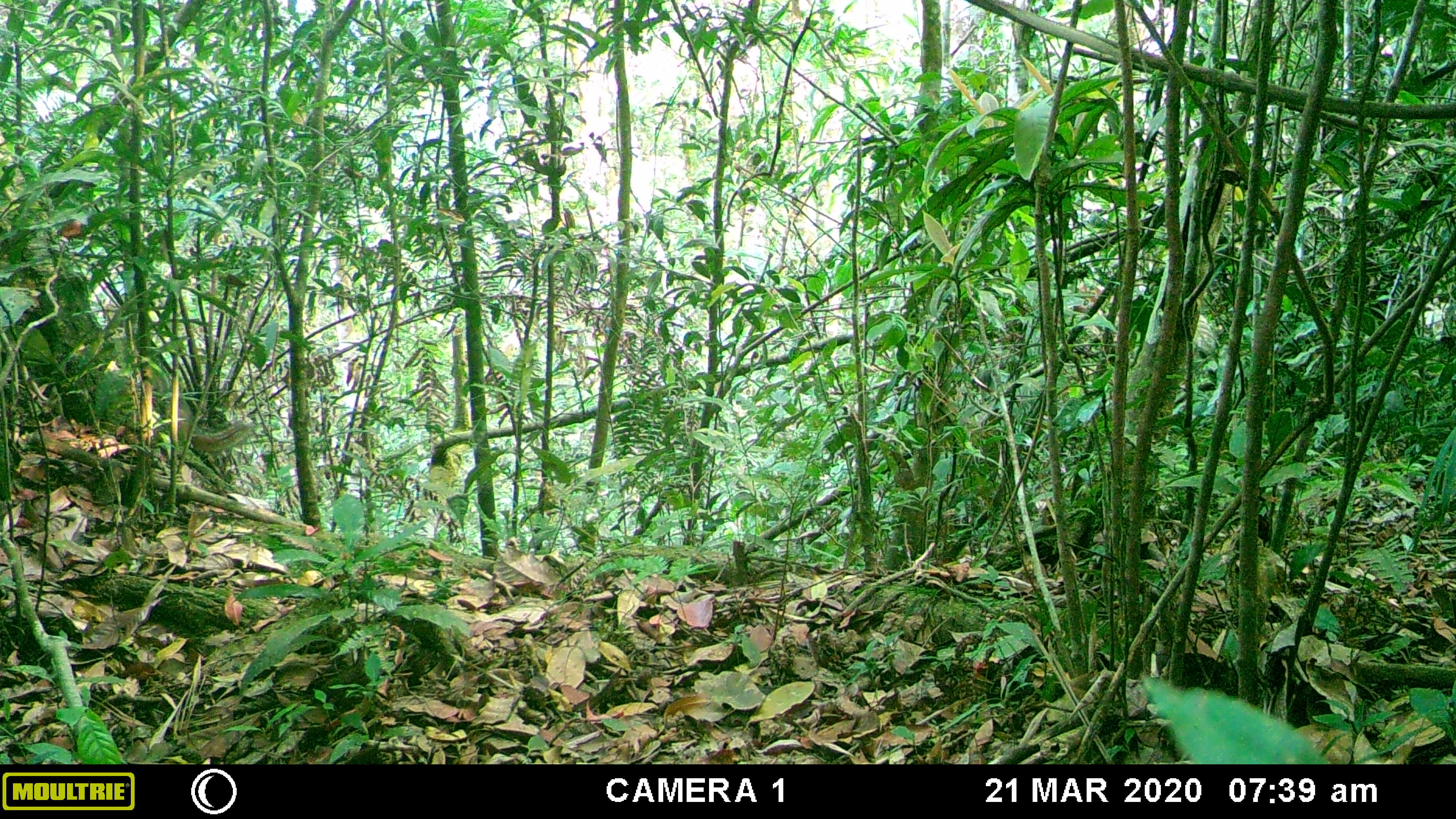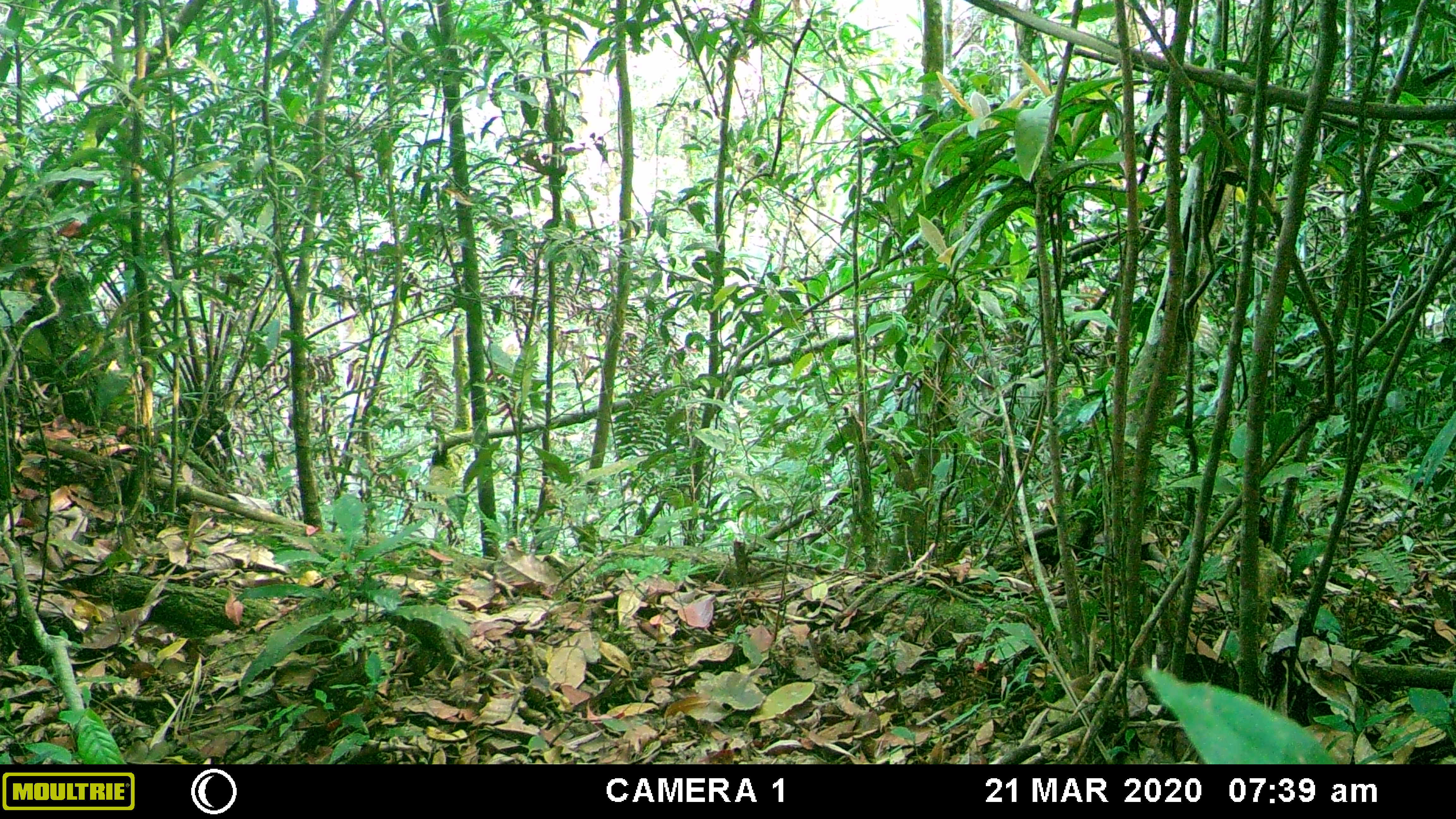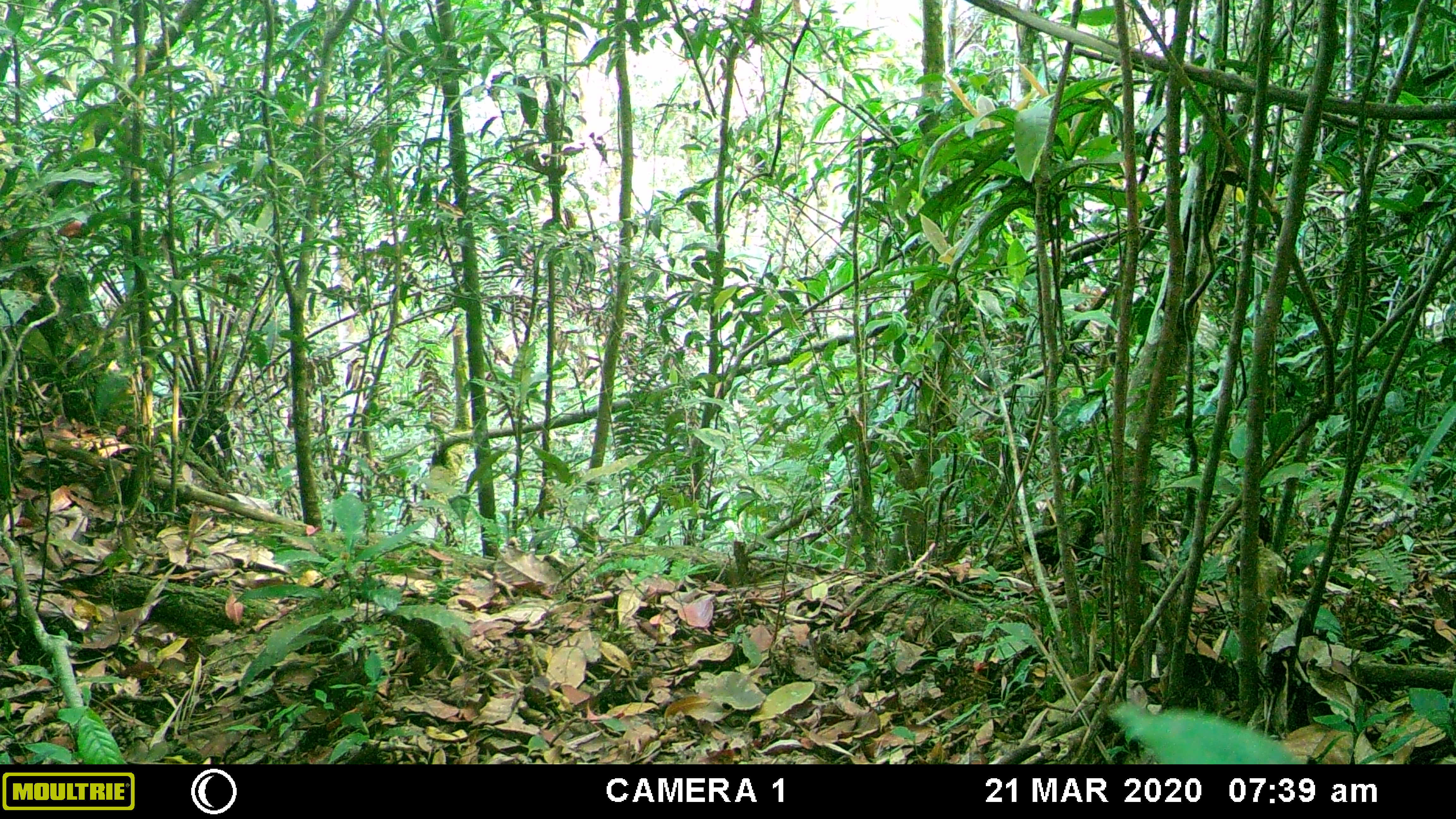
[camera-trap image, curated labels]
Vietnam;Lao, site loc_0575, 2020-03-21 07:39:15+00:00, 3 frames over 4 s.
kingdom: Animalia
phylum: Chordata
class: Mammalia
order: Rodentia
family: Sciuridae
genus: Dremomys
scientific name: Dremomys rufigenis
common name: red-cheeked squirrel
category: red cheeked squirrel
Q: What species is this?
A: Red cheeked squirrel (red-cheeked squirrel) (Dremomys rufigenis).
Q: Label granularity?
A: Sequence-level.